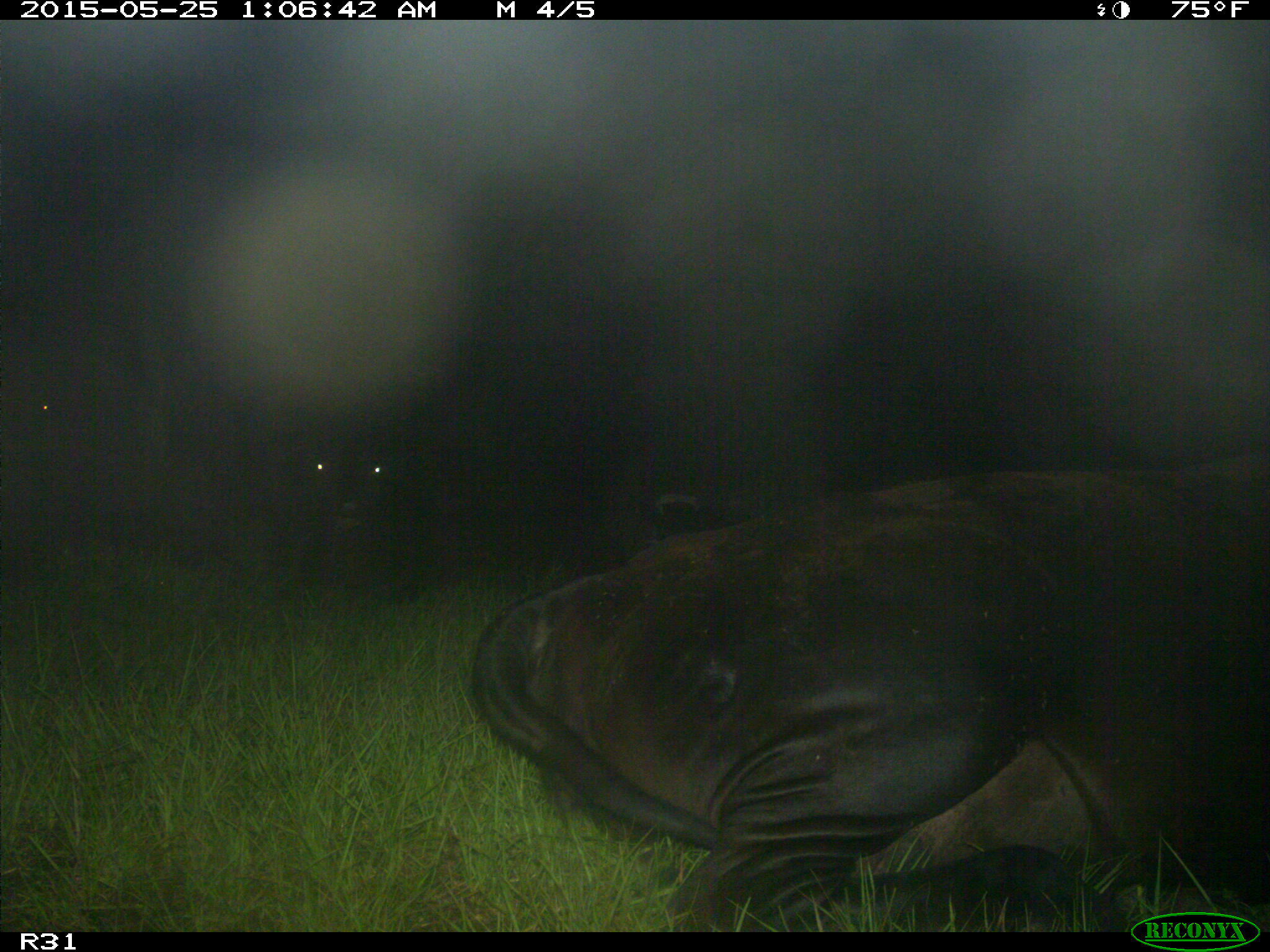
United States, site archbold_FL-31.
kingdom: Animalia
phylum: Chordata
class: Mammalia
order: Artiodactyla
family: Bovidae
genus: Bos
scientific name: Bos taurus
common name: domestic cow